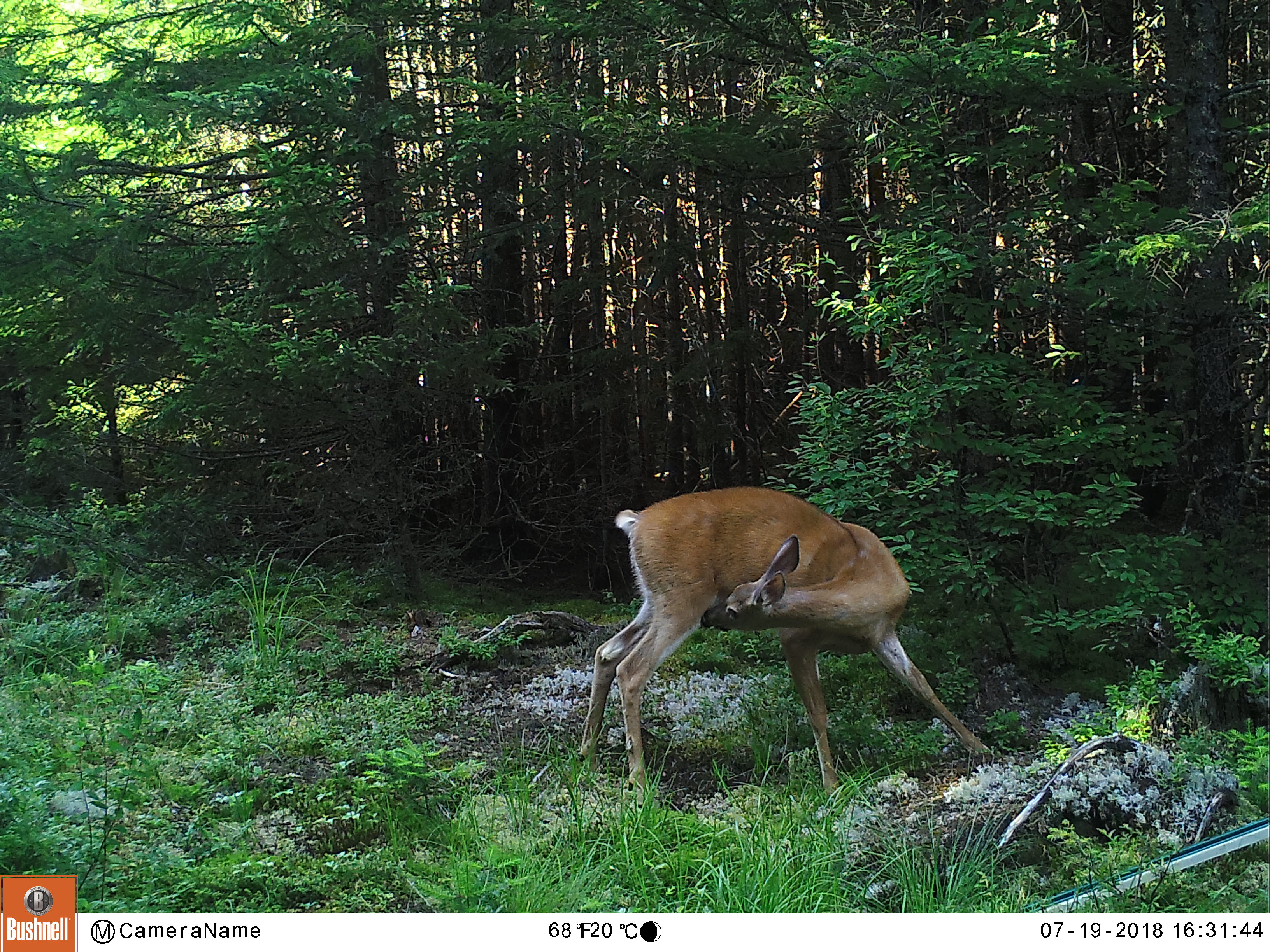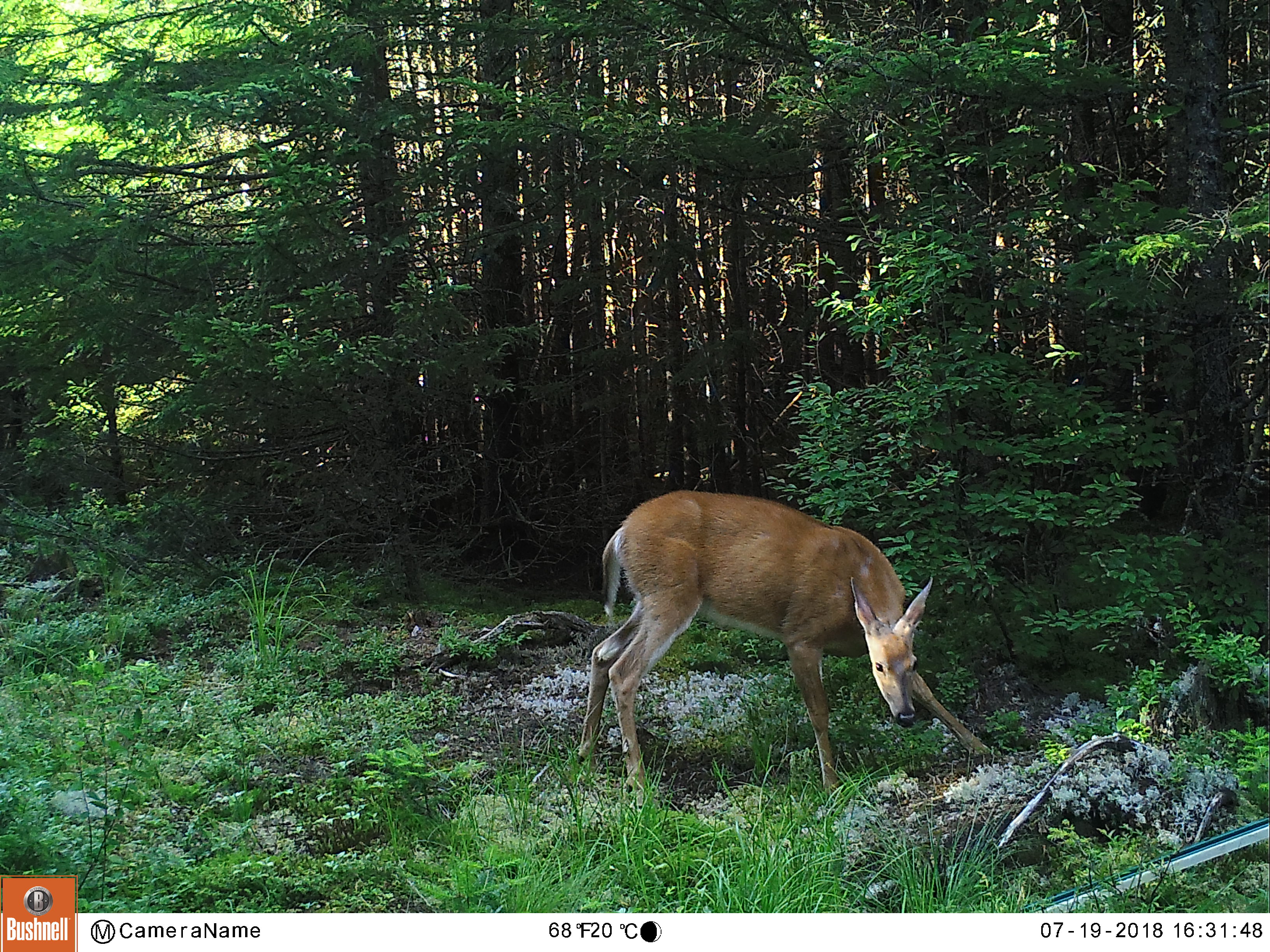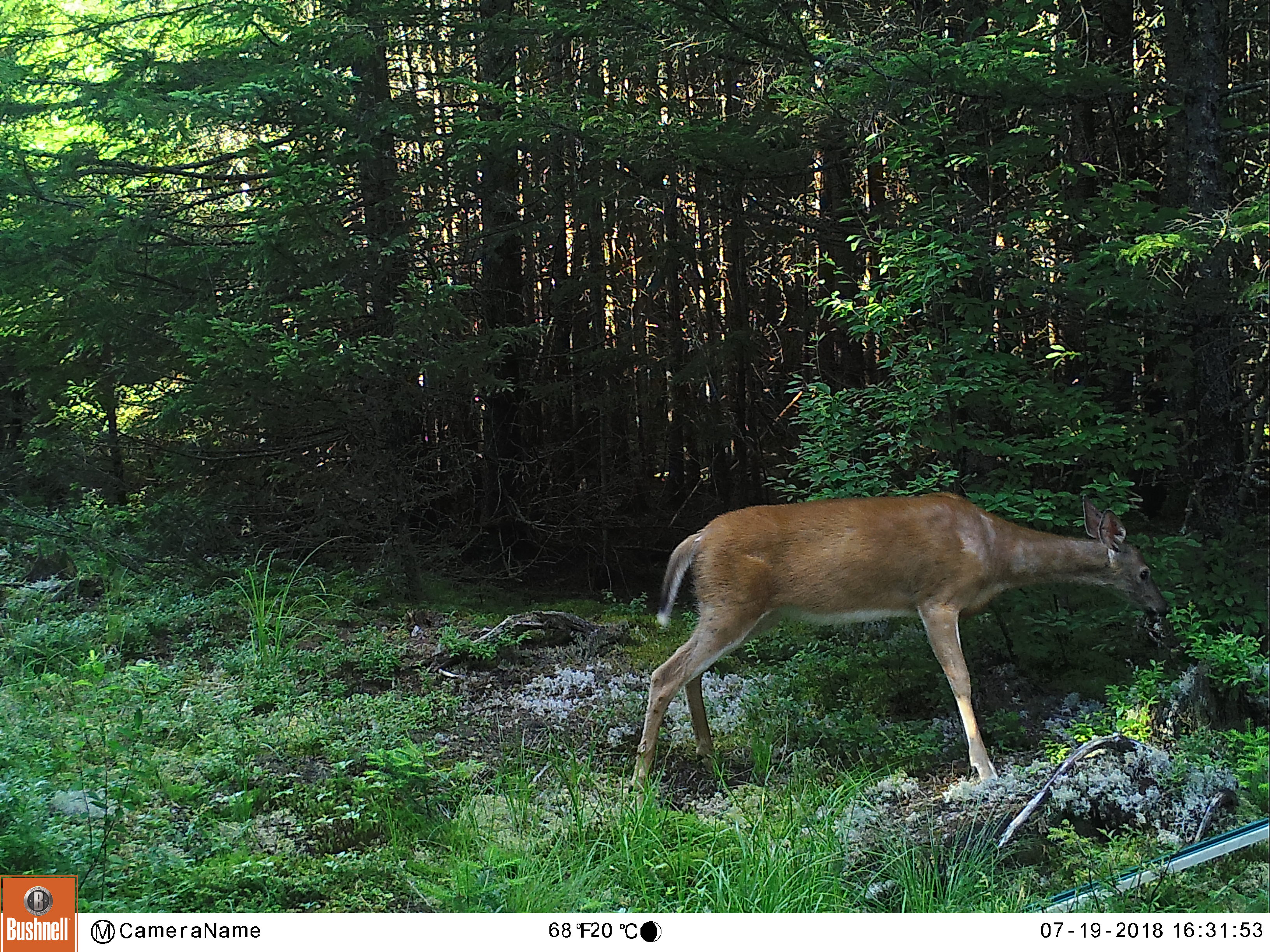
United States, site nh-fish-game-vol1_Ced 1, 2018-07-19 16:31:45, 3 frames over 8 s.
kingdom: Animalia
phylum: Chordata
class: Mammalia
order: Artiodactyla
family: Cervidae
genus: Odocoileus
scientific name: Odocoileus virginianus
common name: white-tailed deer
White-tailed deer (Odocoileus virginianus).